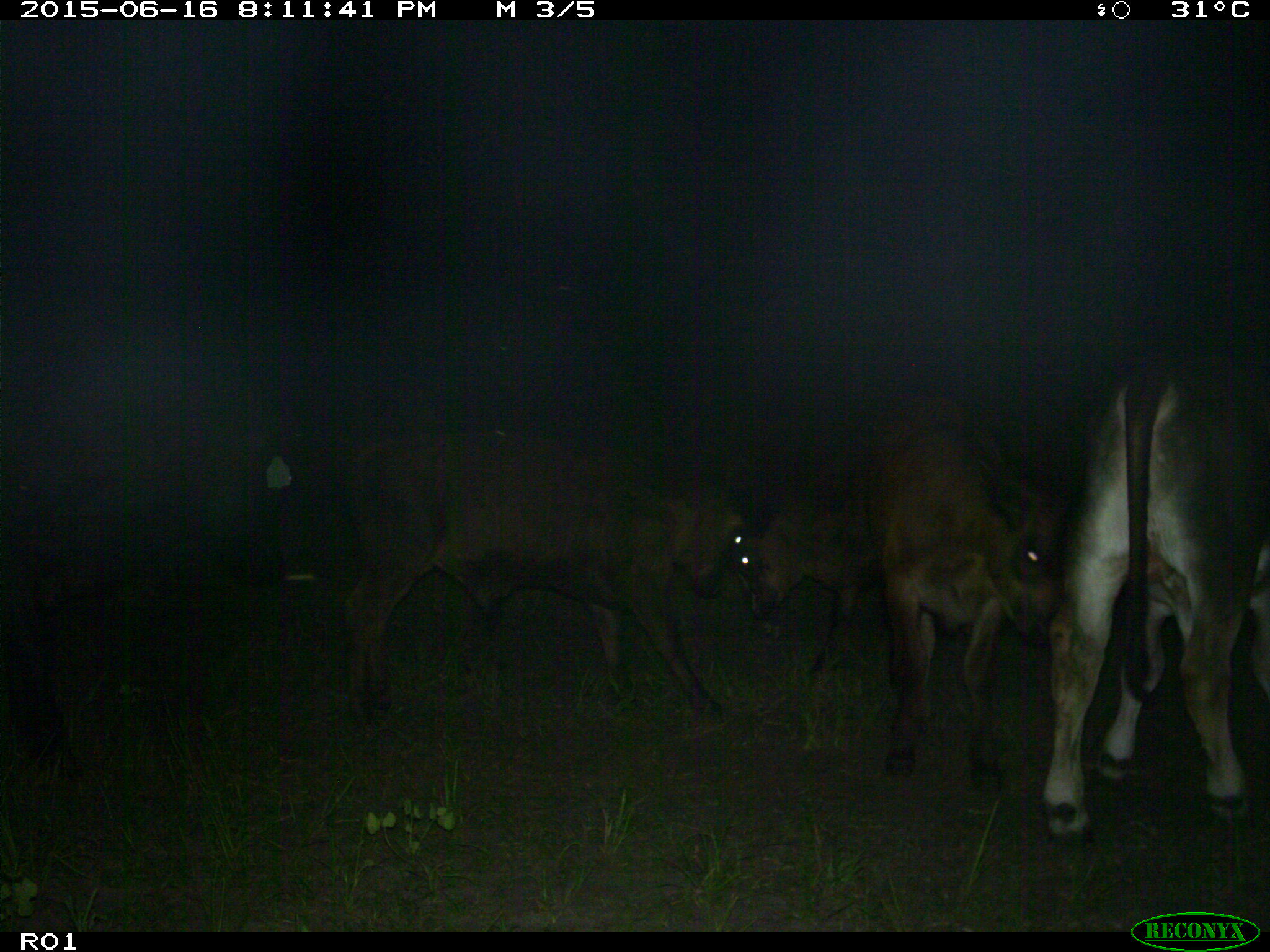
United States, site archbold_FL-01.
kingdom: Animalia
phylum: Chordata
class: Mammalia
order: Artiodactyla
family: Bovidae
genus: Bos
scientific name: Bos taurus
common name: domestic cow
Bos taurus (domestic cow).